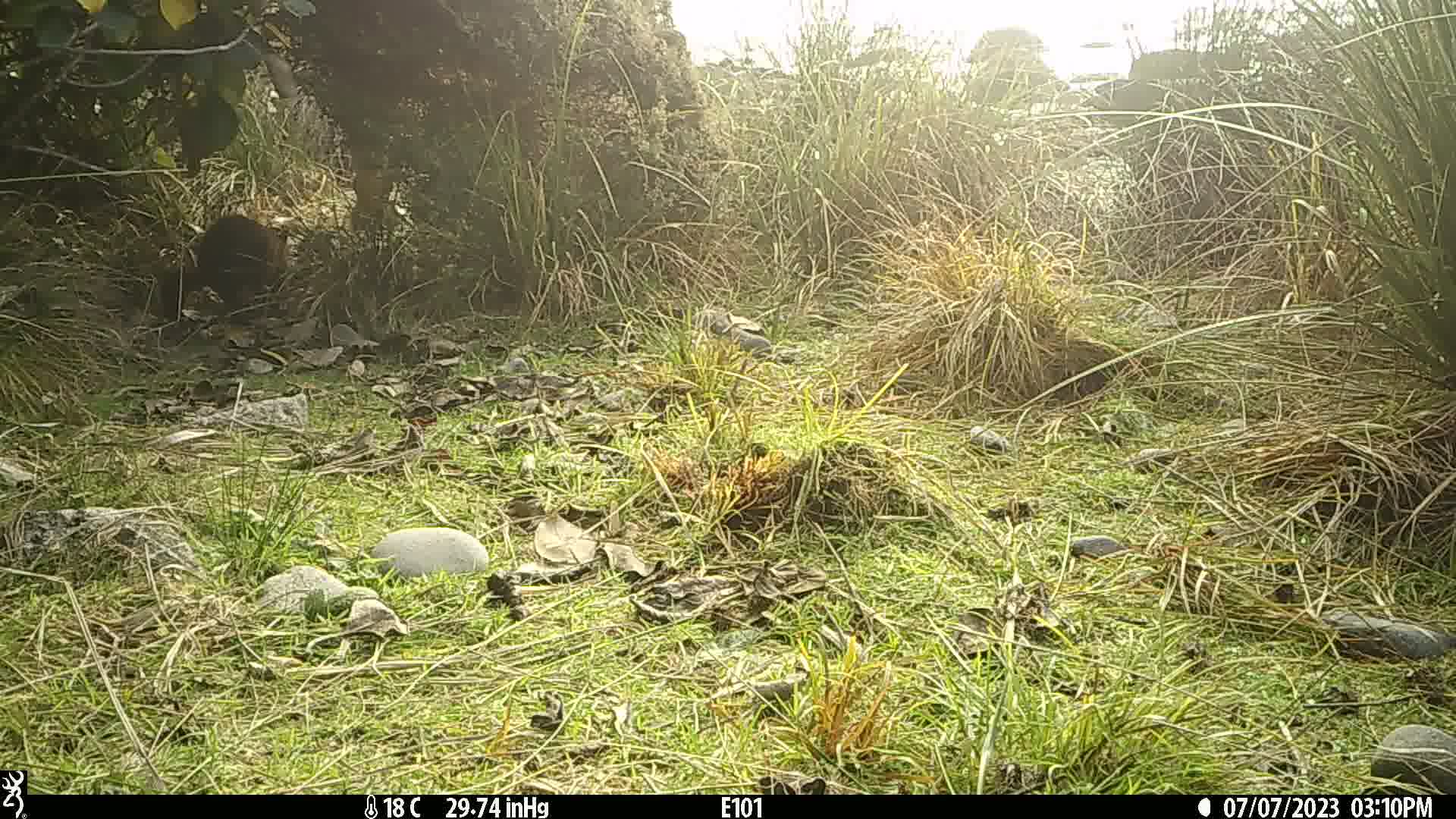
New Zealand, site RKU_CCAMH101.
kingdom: Animalia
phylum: Chordata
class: Mammalia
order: Diprotodontia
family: Phalangeridae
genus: Trichosurus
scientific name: Trichosurus vulpecula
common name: common brushtail possum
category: possum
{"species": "possum (common brushtail possum) (Trichosurus vulpecula)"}